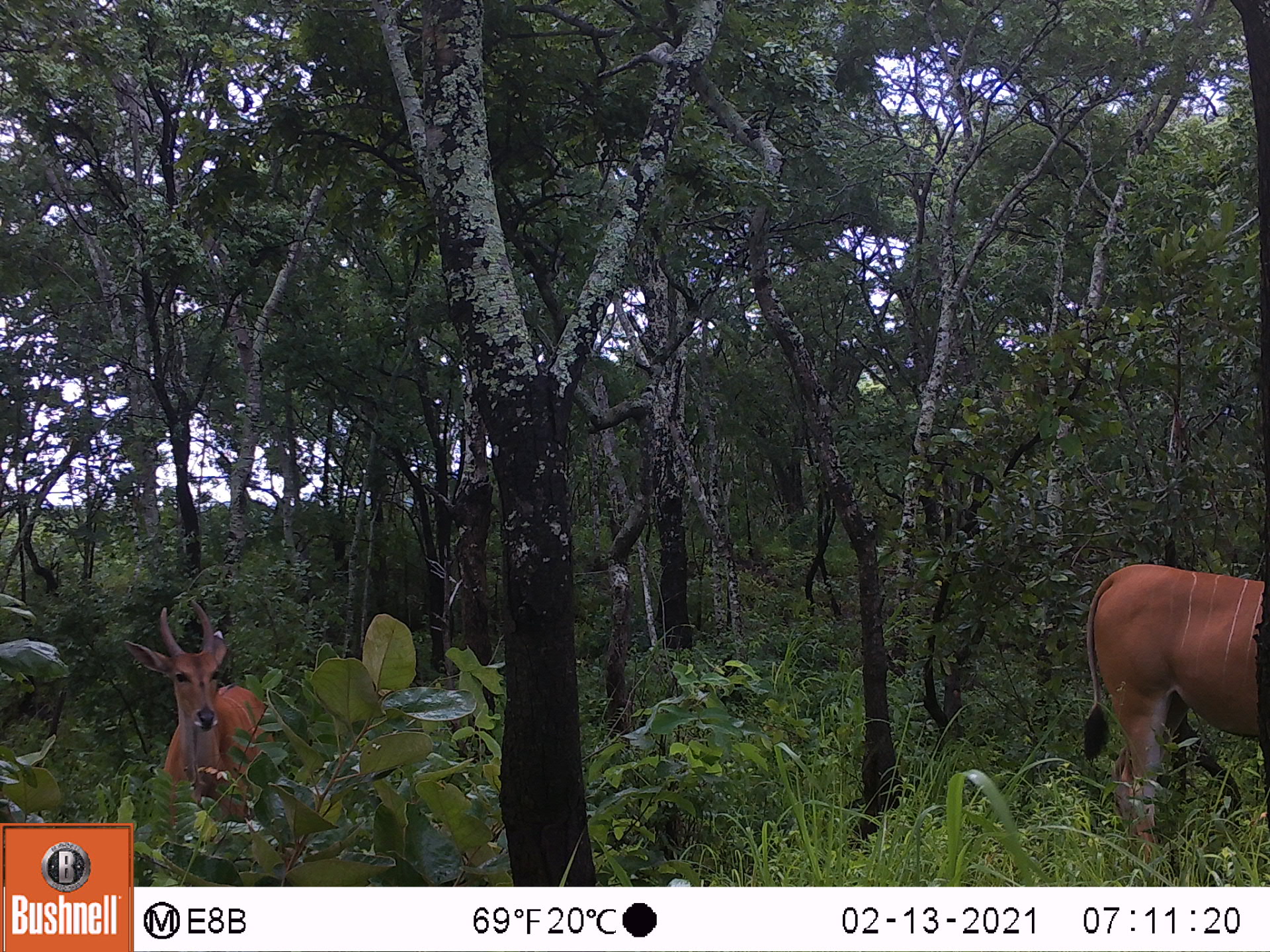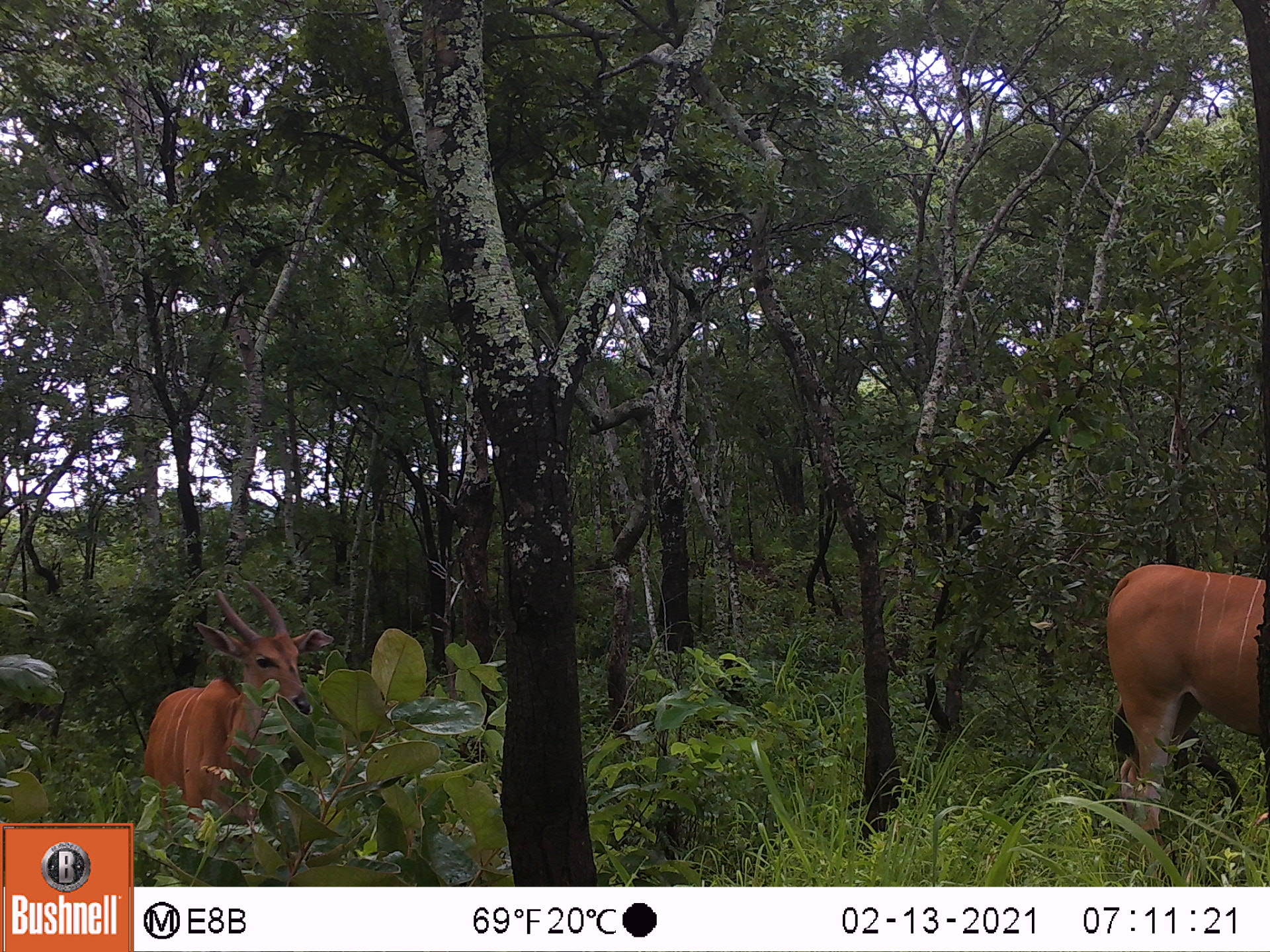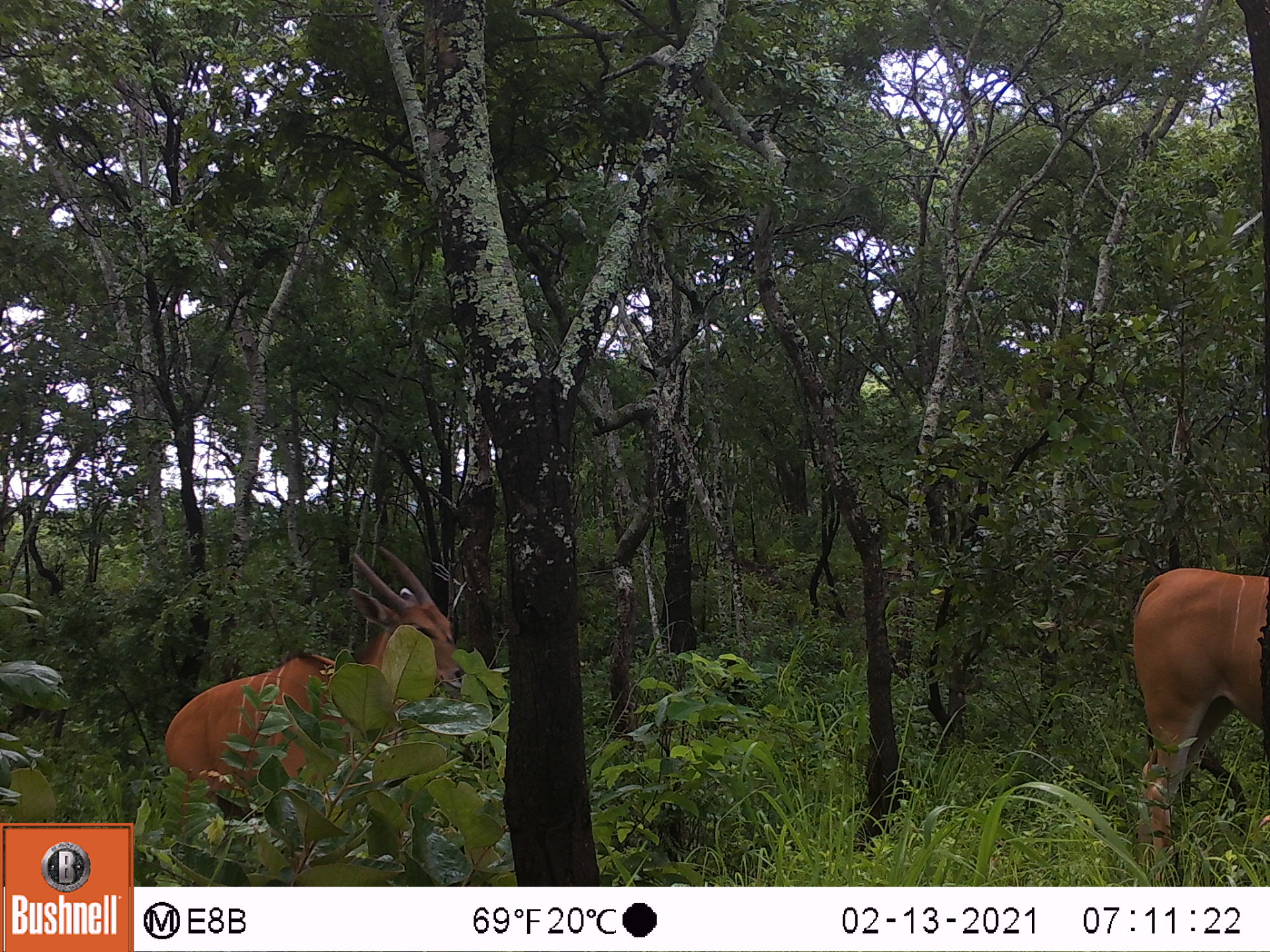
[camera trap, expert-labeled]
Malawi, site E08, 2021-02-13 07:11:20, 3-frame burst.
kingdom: Animalia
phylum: Chordata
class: Mammalia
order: Artiodactyla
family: Bovidae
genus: Tragelaphus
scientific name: Tragelaphus oryx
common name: common eland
Common eland (Tragelaphus oryx), count 2.